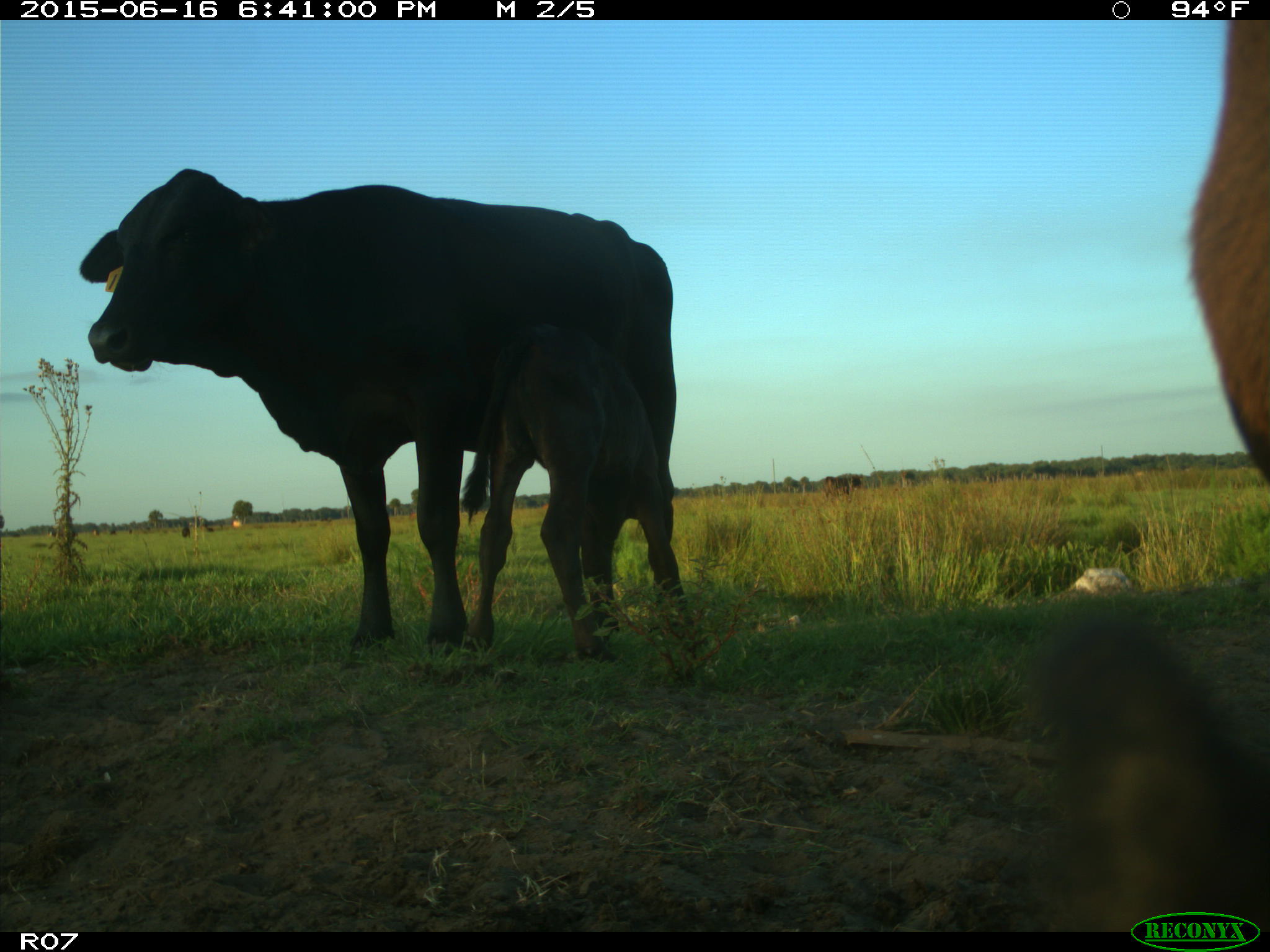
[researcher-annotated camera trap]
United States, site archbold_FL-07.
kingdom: Animalia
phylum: Chordata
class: Mammalia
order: Artiodactyla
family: Bovidae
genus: Bos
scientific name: Bos taurus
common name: domestic cow